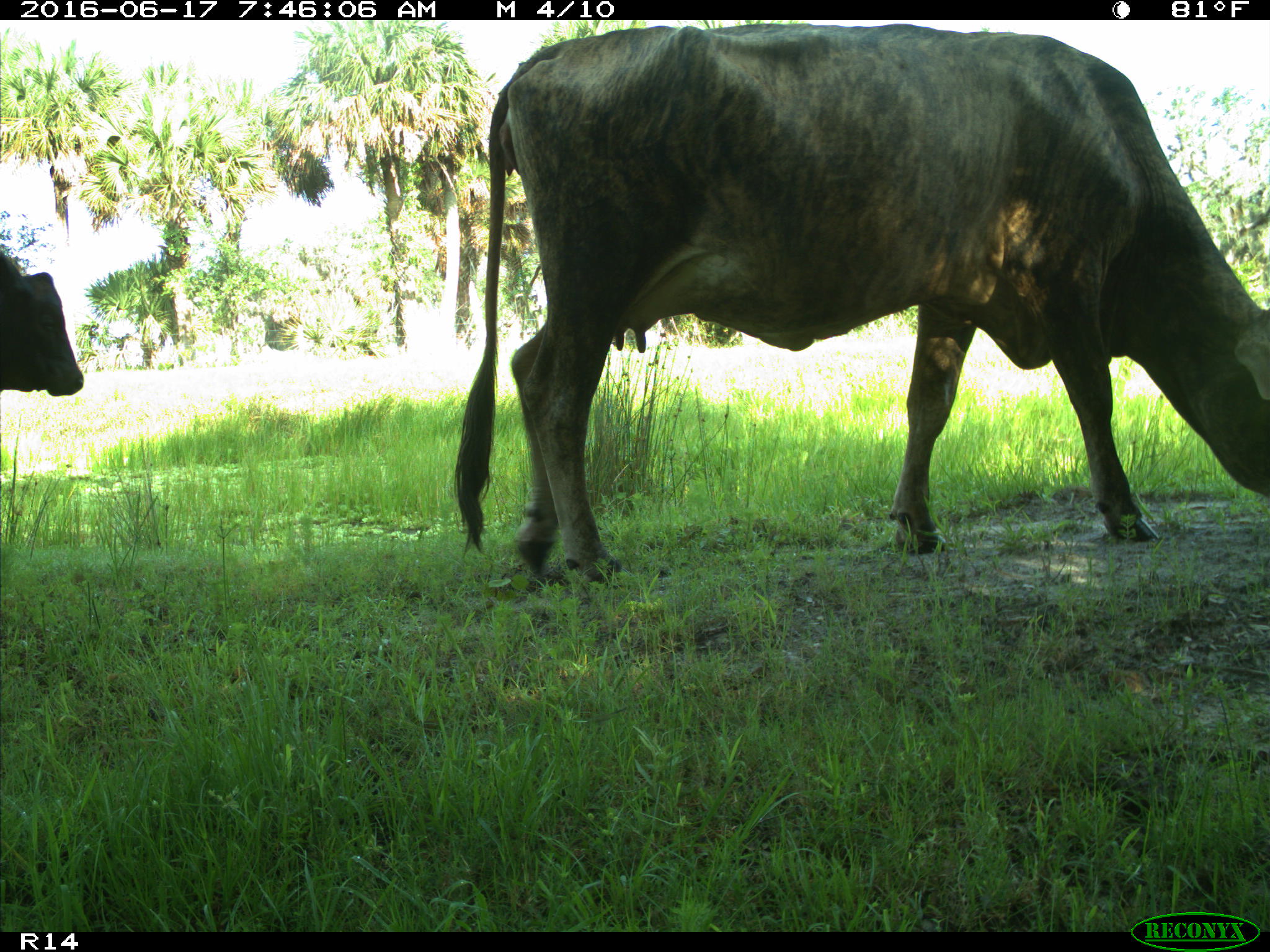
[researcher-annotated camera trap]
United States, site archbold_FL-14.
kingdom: Animalia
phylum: Chordata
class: Mammalia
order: Artiodactyla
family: Bovidae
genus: Bos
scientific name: Bos taurus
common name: domestic cow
Bos taurus (domestic cow).